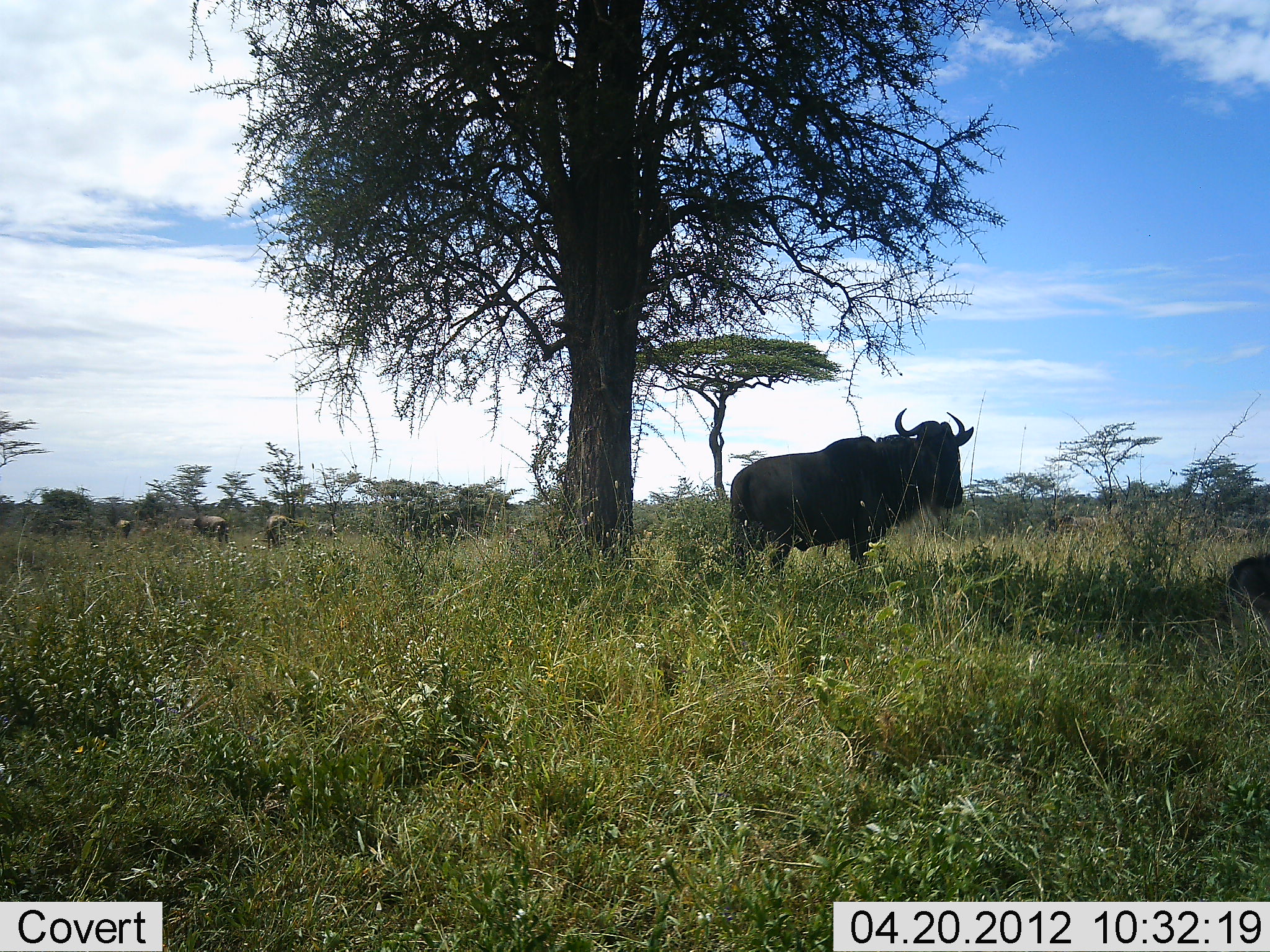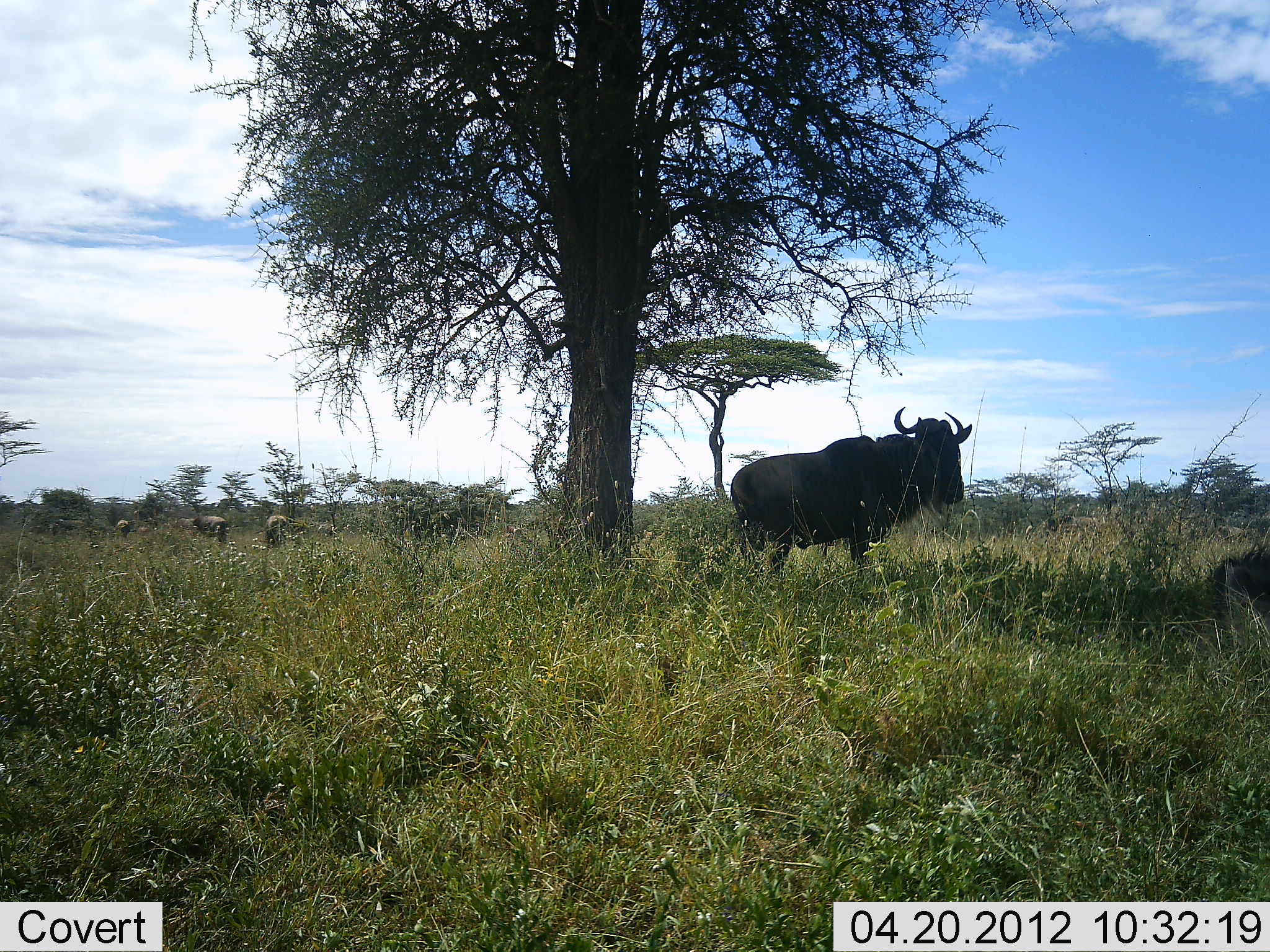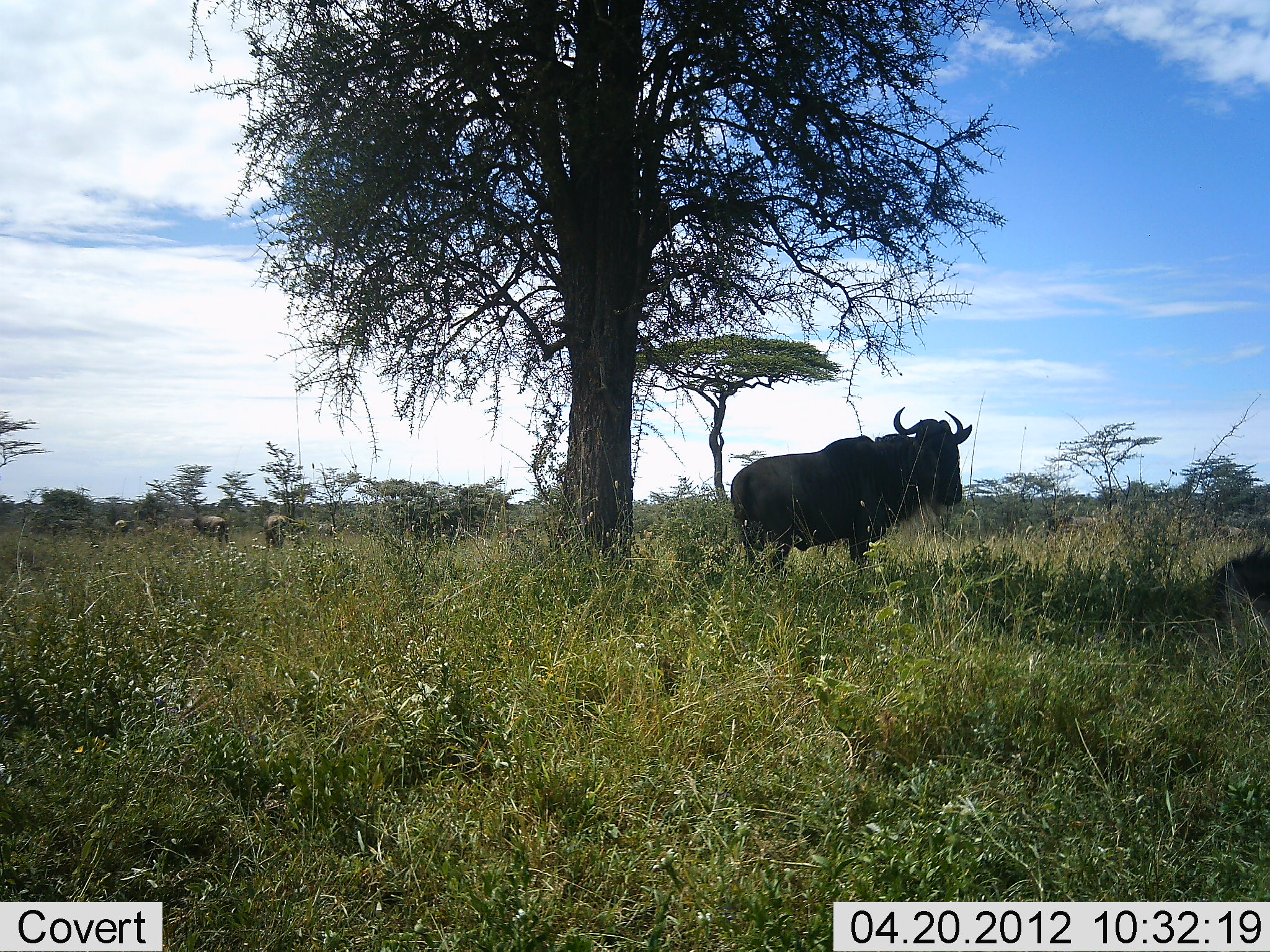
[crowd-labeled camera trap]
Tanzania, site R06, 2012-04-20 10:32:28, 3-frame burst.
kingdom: Animalia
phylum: Chordata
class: Mammalia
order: Artiodactyla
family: Bovidae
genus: Connochaetes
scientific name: Connochaetes taurinus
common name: blue wildebeest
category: wildebeest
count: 5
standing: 85%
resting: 62%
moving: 0%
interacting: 0%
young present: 0%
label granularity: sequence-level